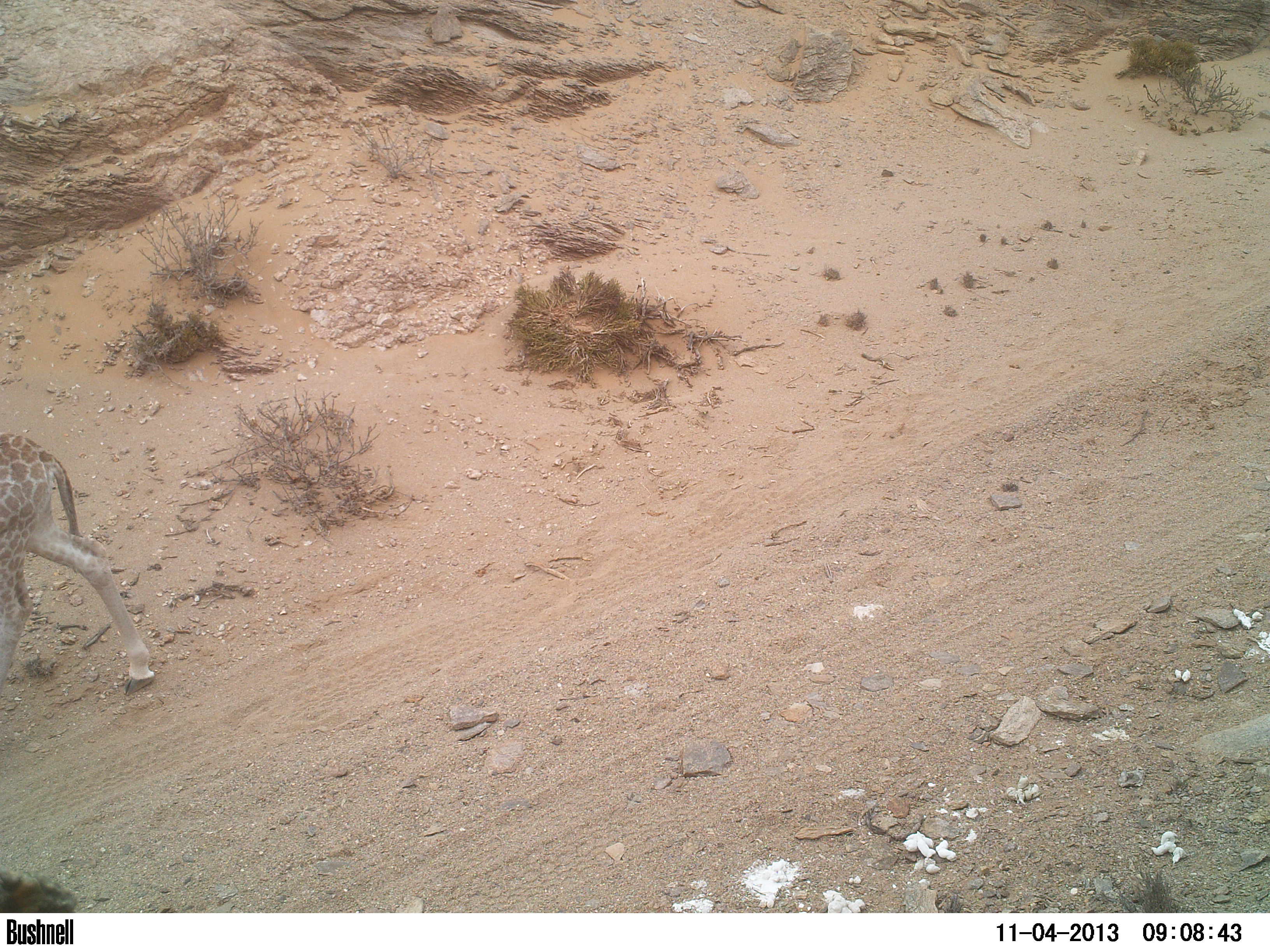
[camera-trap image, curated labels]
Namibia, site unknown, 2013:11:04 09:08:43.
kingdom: Animalia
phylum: Chordata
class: Mammalia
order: Artiodactyla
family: Giraffidae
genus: Giraffa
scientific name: Giraffa camelopardalis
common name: giraffe